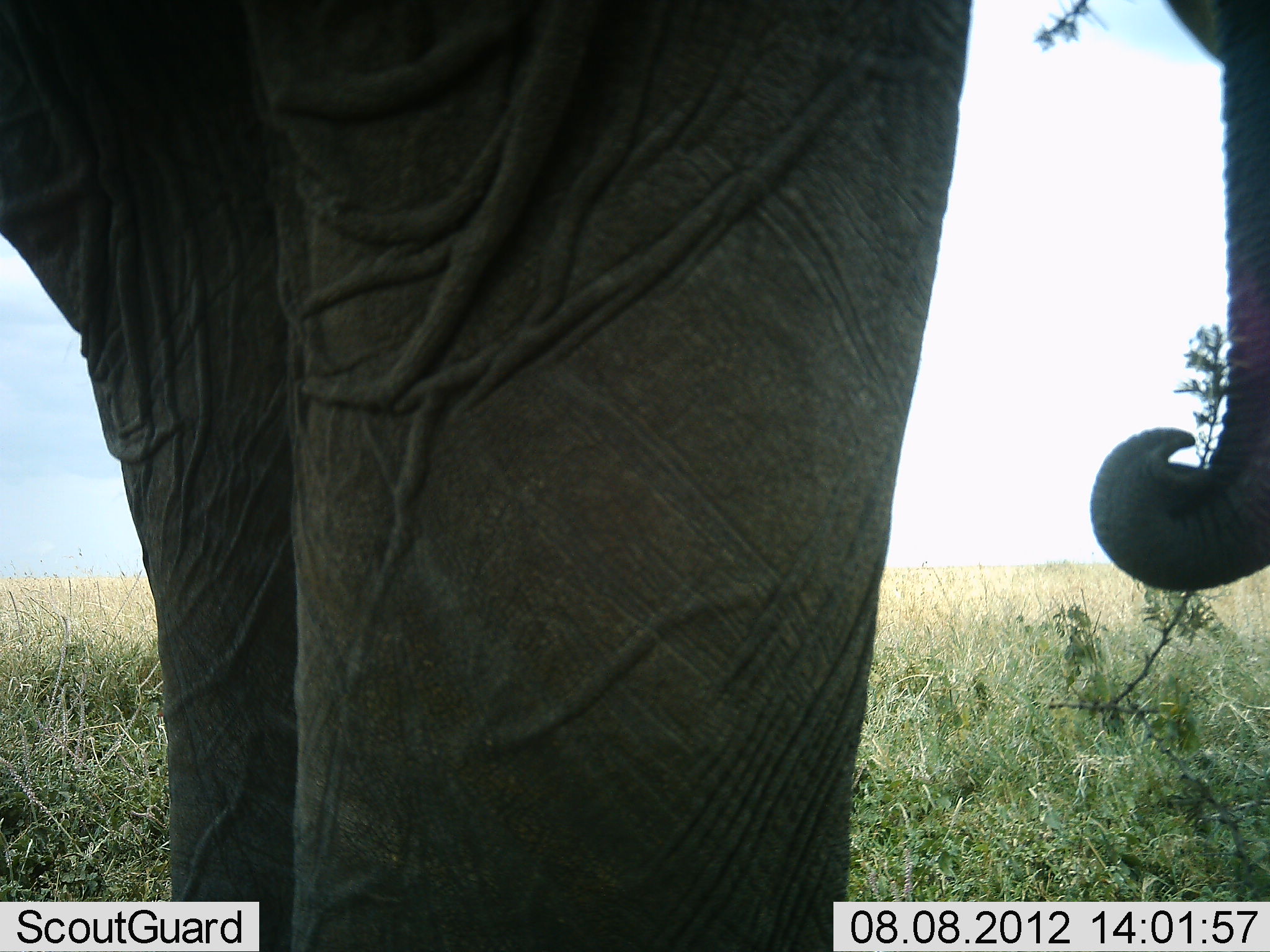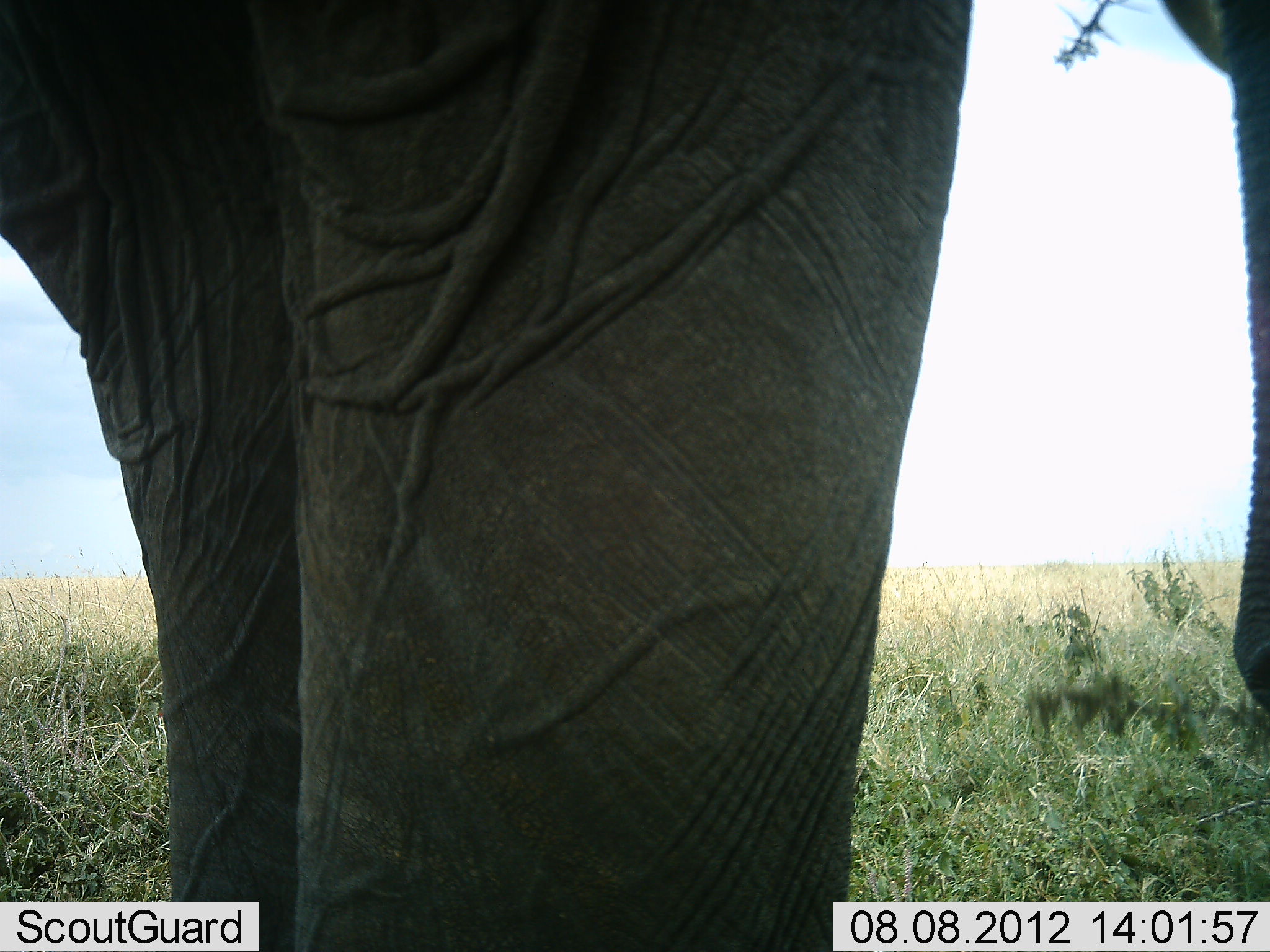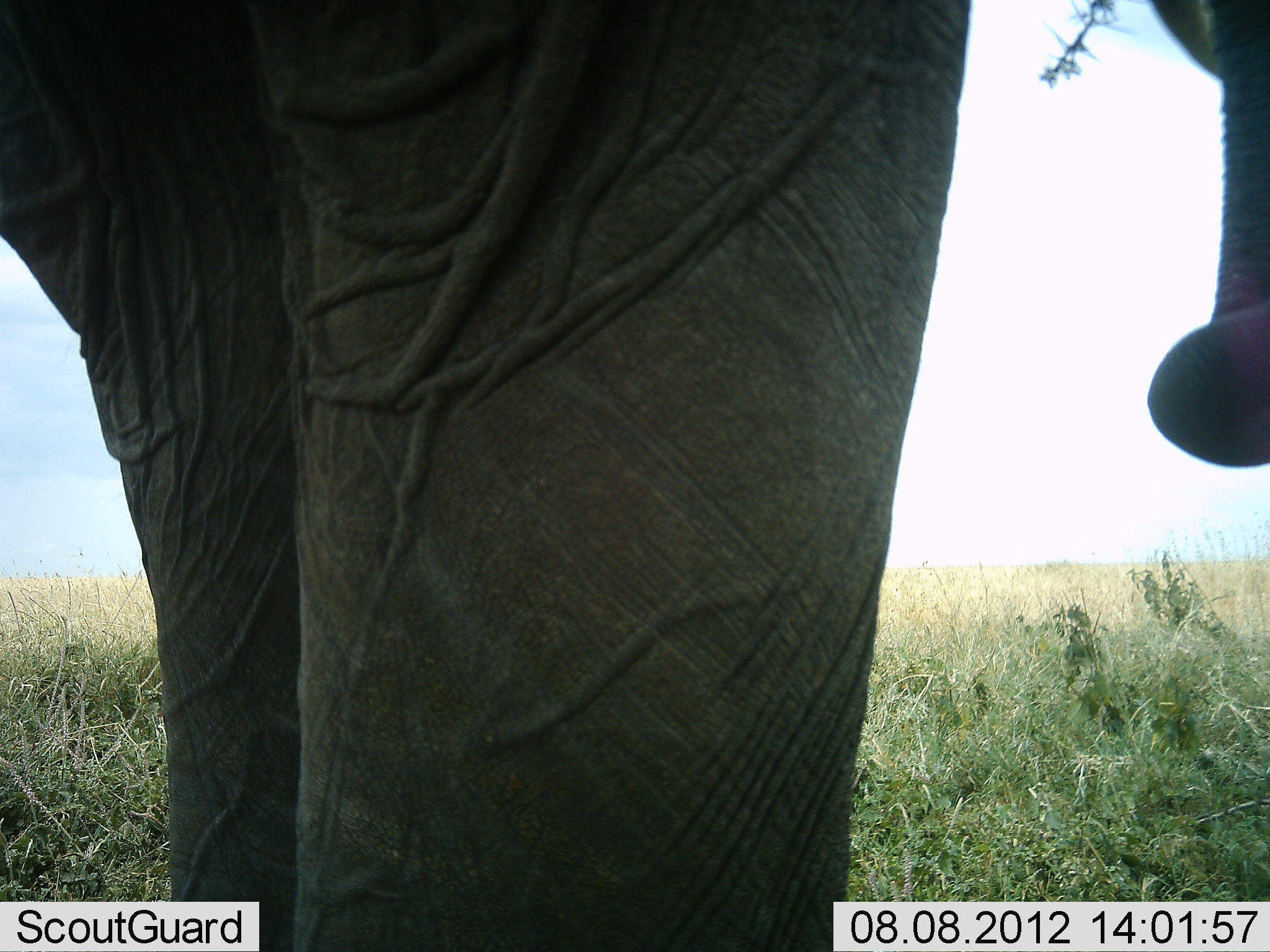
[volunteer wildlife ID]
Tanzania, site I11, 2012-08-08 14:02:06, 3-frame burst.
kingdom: Animalia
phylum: Chordata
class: Mammalia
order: Proboscidea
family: Elephantidae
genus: Loxodonta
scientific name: Loxodonta africana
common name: african bush elephant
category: elephant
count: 1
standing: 50%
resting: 0%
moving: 0%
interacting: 0%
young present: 0%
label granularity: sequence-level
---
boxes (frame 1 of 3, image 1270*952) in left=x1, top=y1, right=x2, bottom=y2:
animal: left=2, top=1, right=1270, bottom=951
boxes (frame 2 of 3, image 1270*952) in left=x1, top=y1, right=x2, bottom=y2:
animal: left=2, top=0, right=1269, bottom=951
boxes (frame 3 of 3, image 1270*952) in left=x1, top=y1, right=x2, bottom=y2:
animal: left=1, top=1, right=1269, bottom=952